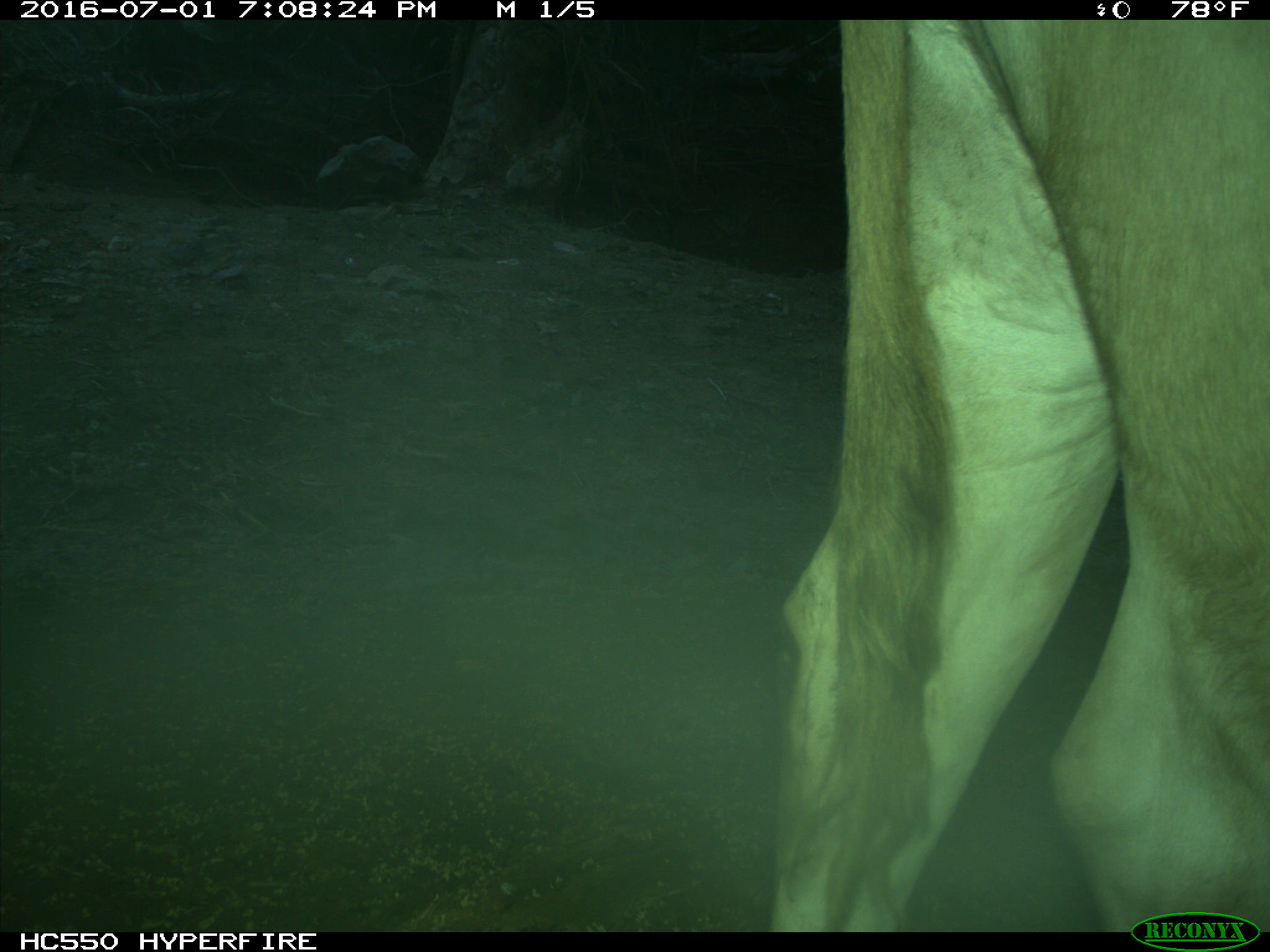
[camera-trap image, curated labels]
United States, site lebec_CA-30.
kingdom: Animalia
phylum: Chordata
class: Mammalia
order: Artiodactyla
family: Bovidae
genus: Bos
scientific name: Bos taurus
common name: domestic cow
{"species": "Bos taurus (domestic cow)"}